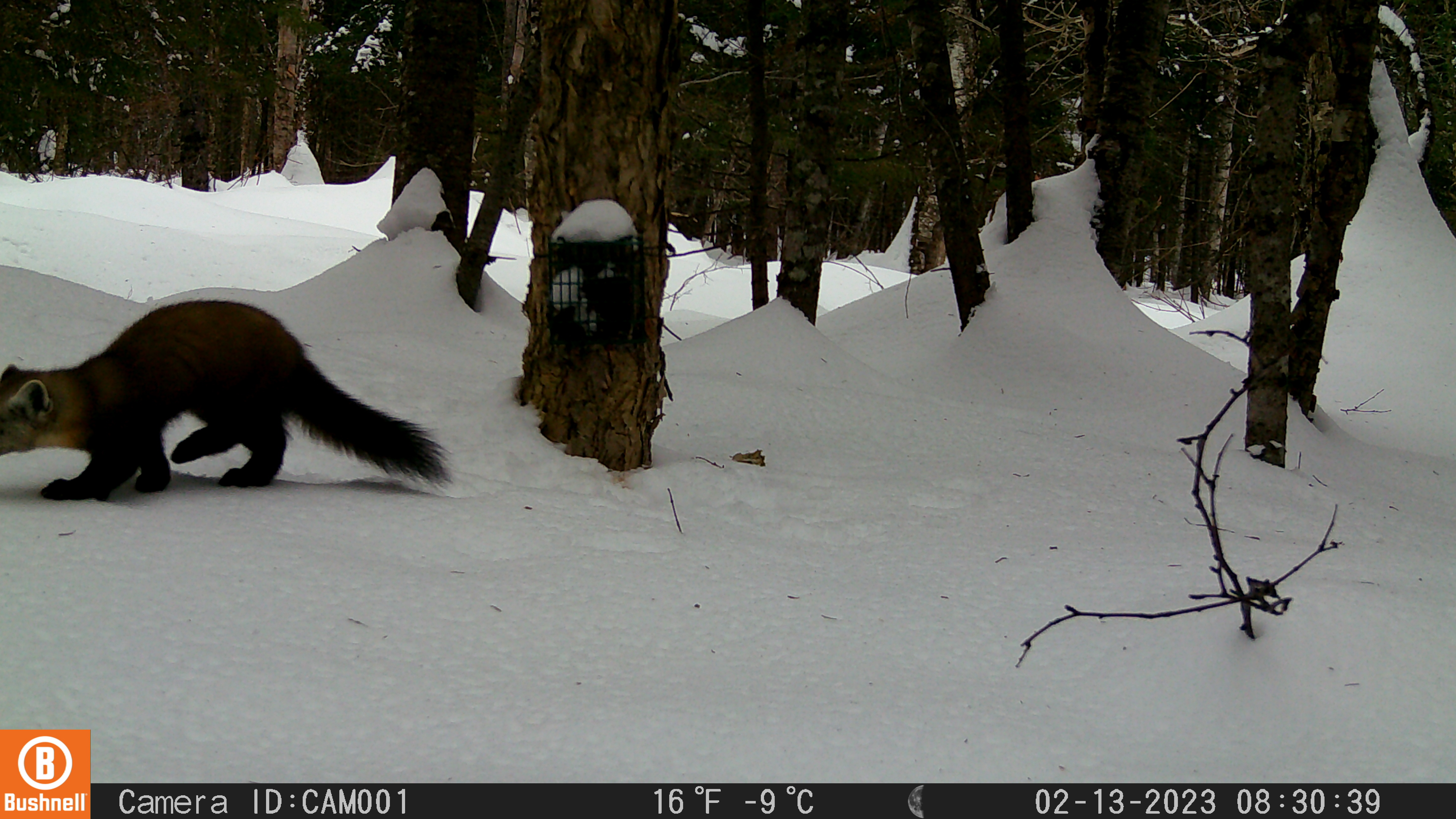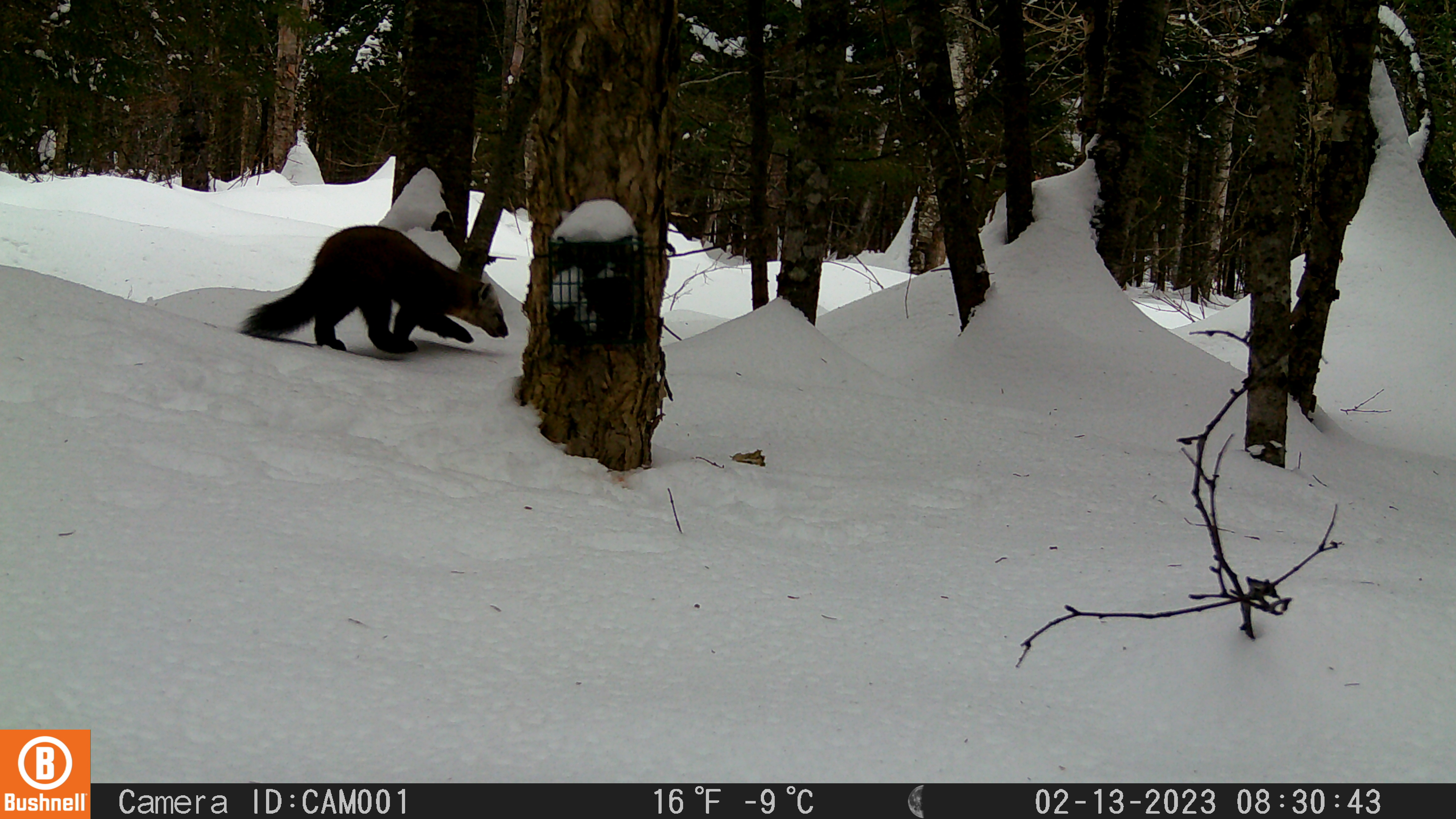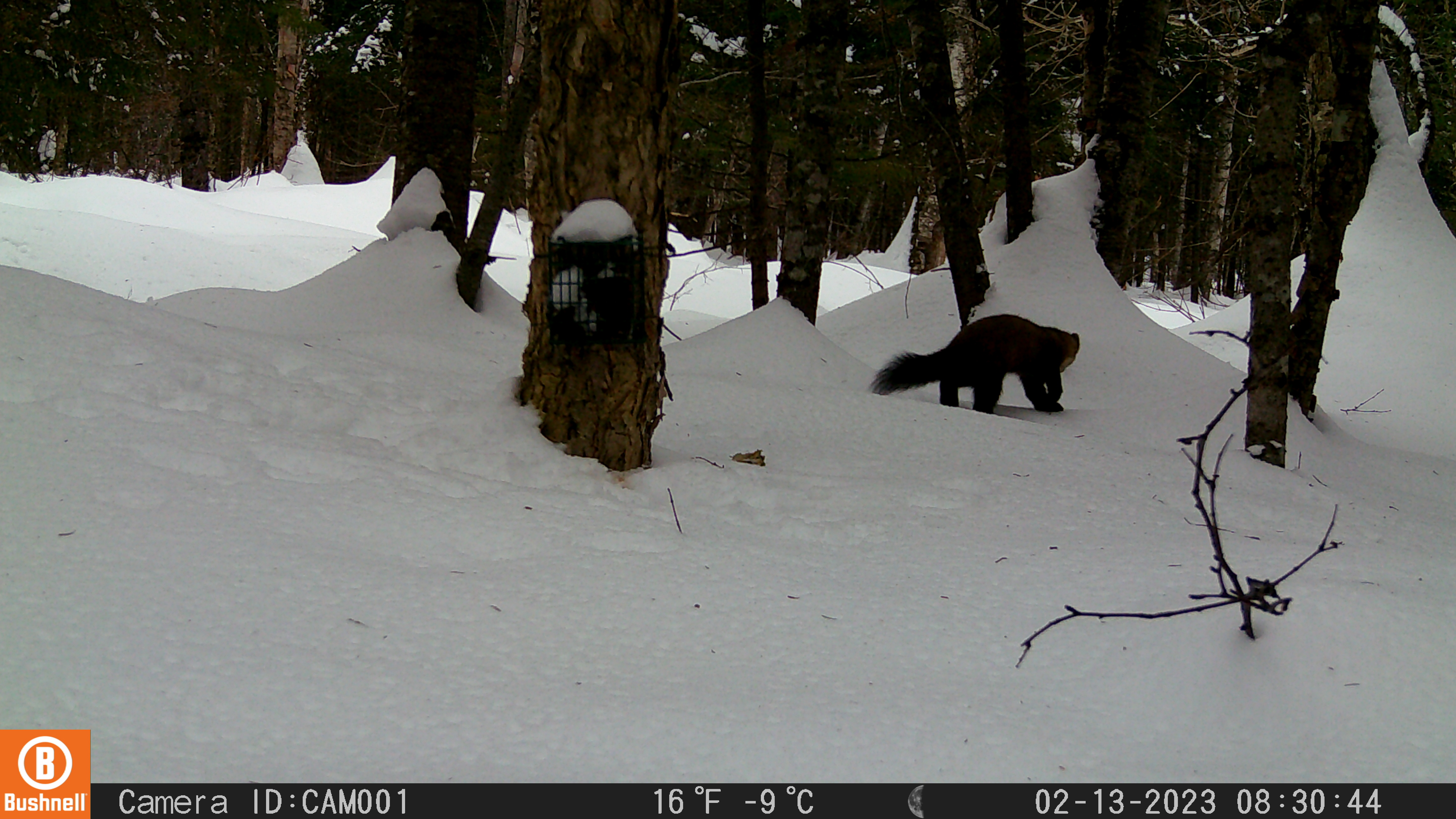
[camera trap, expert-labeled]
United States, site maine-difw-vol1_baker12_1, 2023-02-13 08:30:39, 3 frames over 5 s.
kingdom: Animalia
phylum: Chordata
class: Mammalia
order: Carnivora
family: Mustelidae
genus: Martes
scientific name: Martes americana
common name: american marten